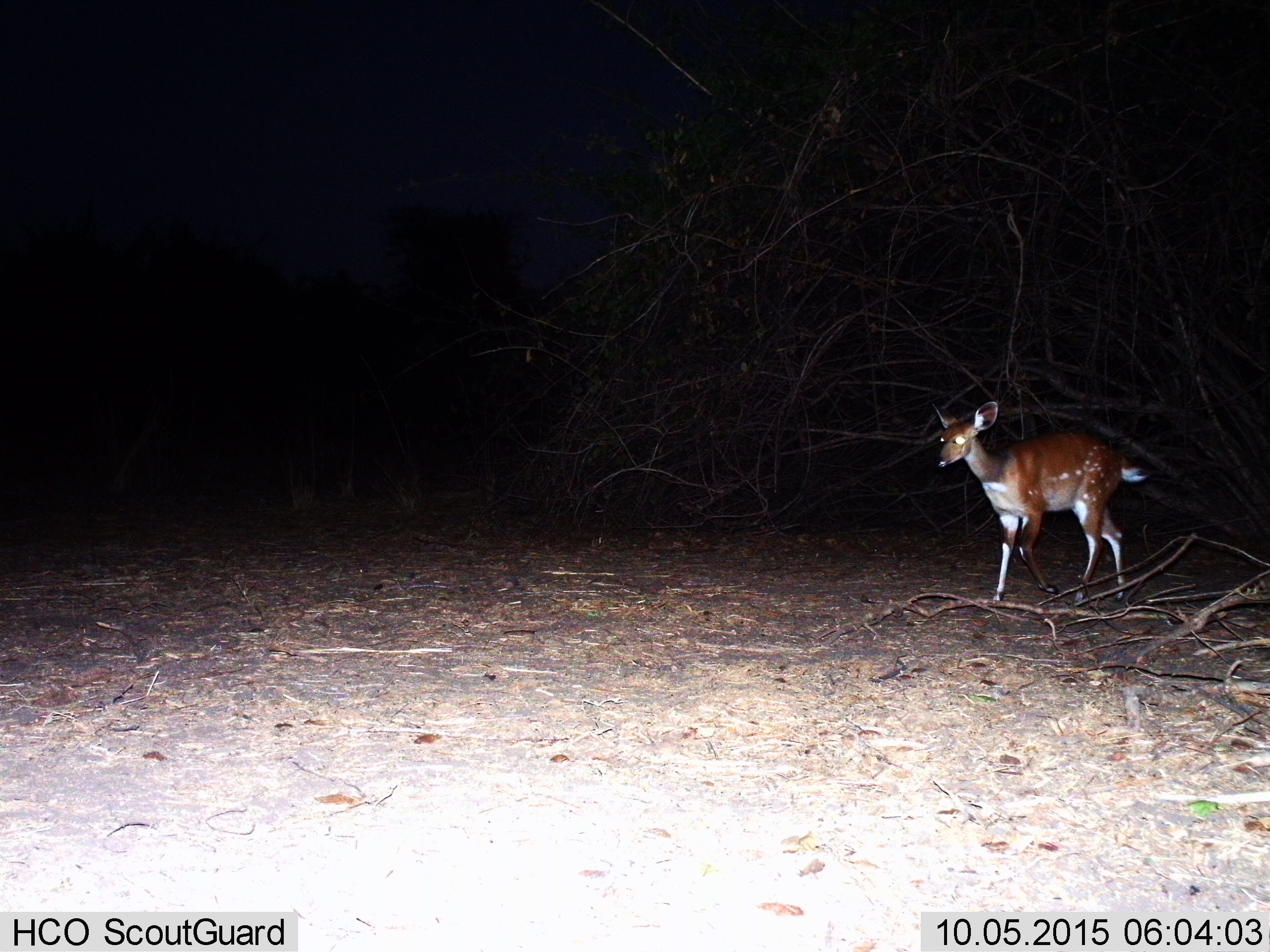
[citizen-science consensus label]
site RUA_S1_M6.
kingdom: Animalia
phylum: Chordata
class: Mammalia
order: Artiodactyla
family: Bovidae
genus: Tragelaphus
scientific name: Tragelaphus scriptus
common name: bushbuck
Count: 1.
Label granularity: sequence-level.